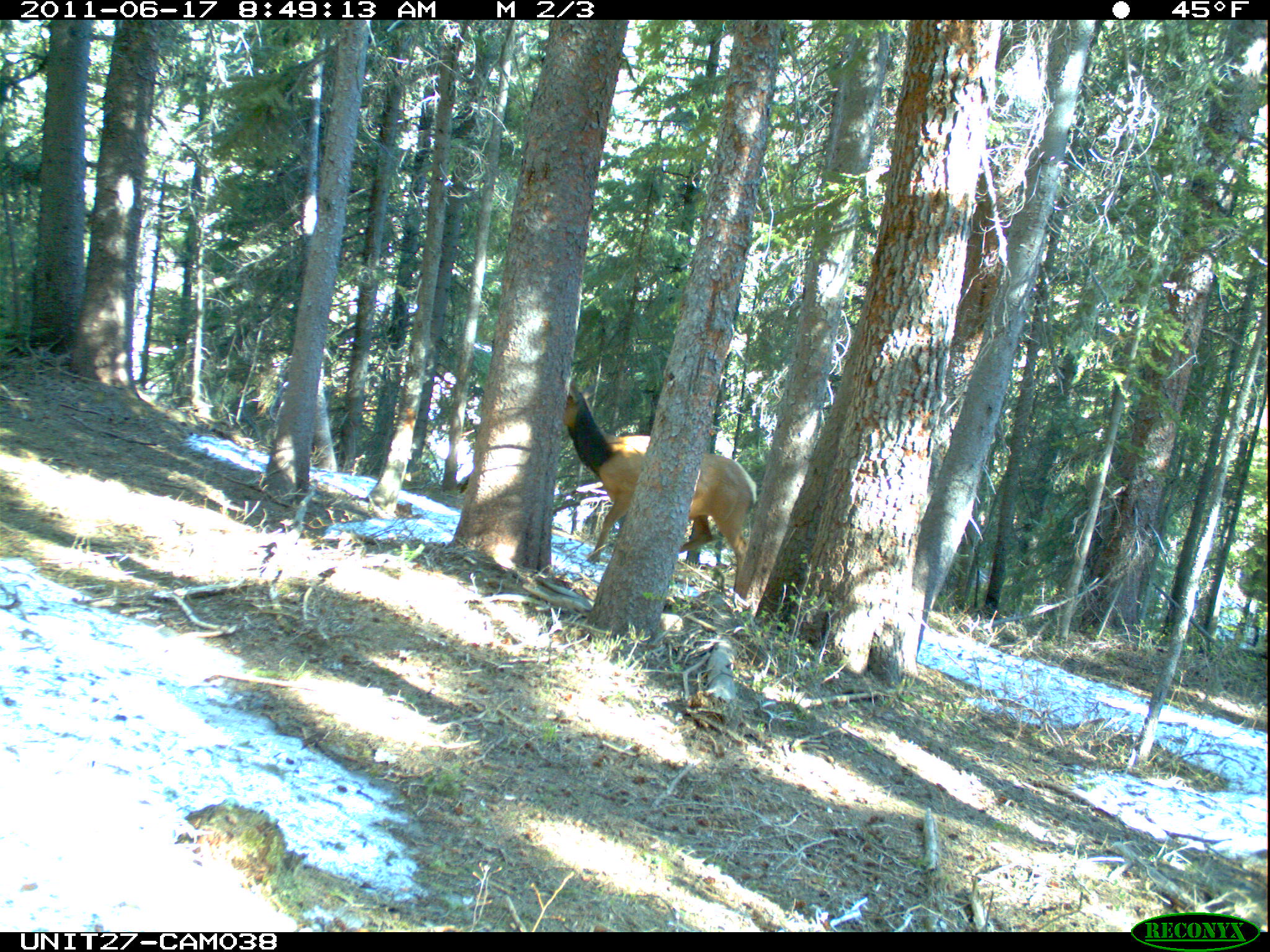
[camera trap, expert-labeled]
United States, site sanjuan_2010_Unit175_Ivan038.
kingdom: Animalia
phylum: Chordata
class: Mammalia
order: Artiodactyla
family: Cervidae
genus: Cervus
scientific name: Cervus elaphus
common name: red deer